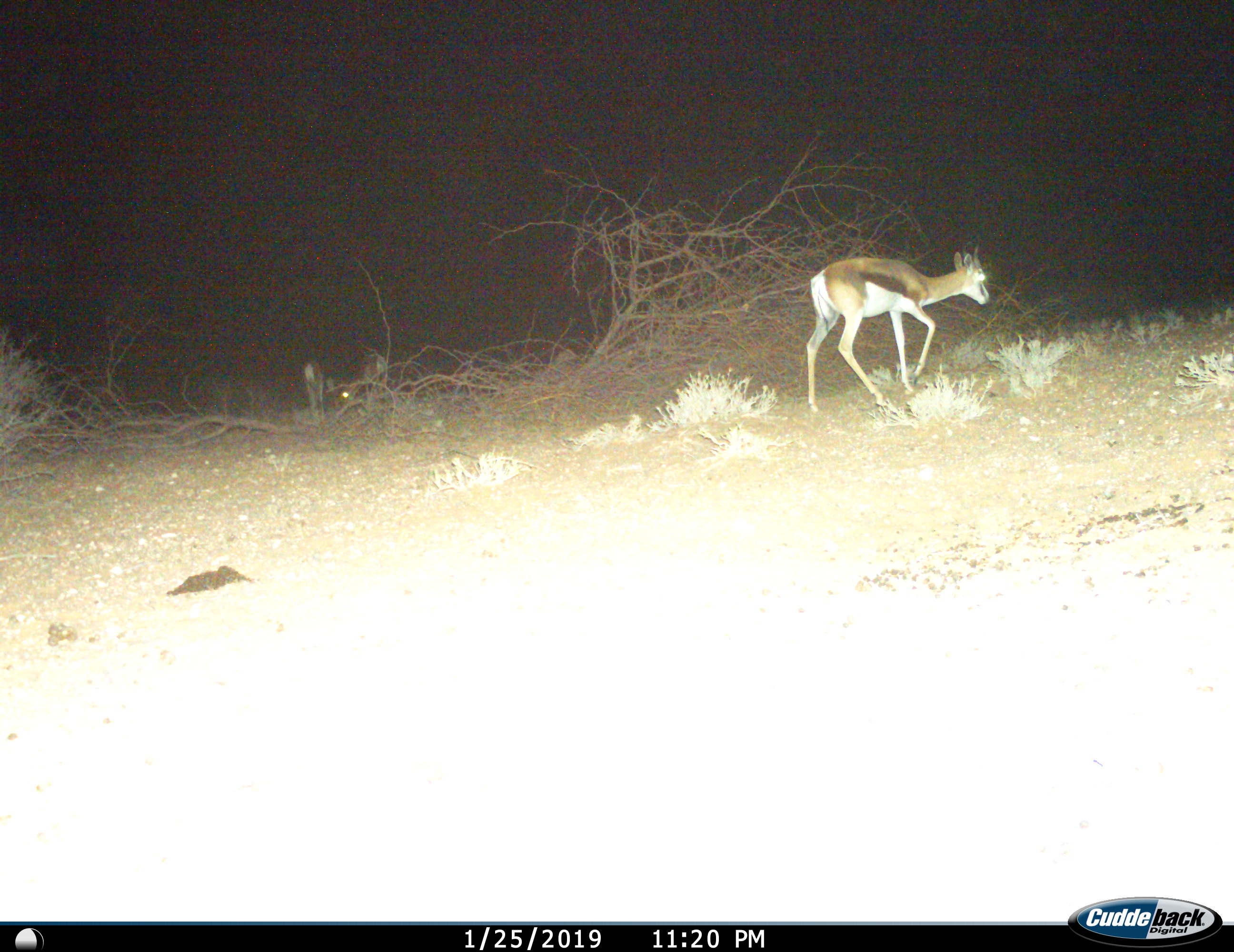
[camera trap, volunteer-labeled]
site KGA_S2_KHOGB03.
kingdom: Animalia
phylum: Chordata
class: Mammalia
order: Artiodactyla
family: Bovidae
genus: Antidorcas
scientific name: Antidorcas marsupialis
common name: springbok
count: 3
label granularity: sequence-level